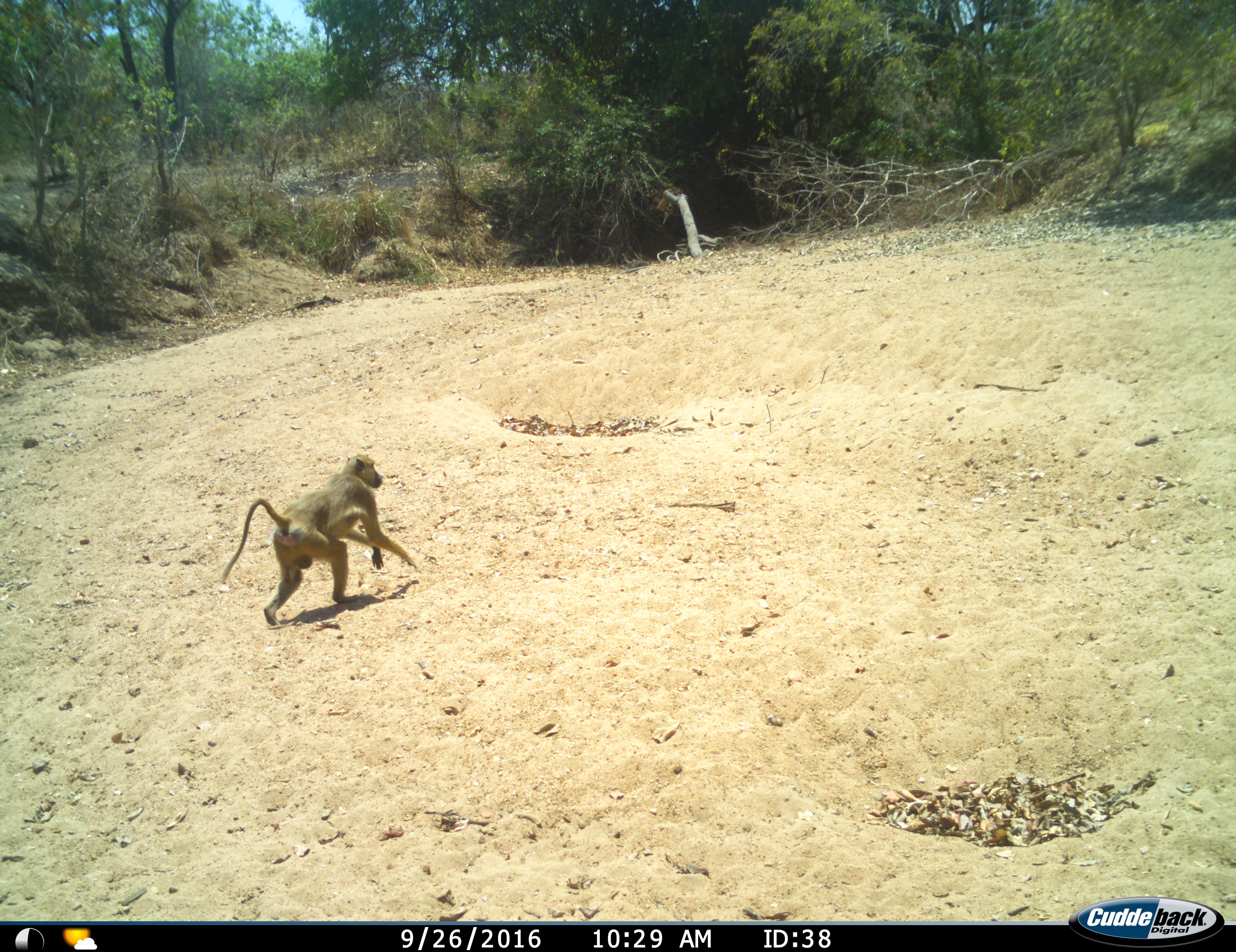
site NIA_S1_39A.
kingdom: Animalia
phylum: Chordata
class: Mammalia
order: Primates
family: Cercopithecidae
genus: Papio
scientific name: Papio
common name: baboon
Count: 1.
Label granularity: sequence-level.